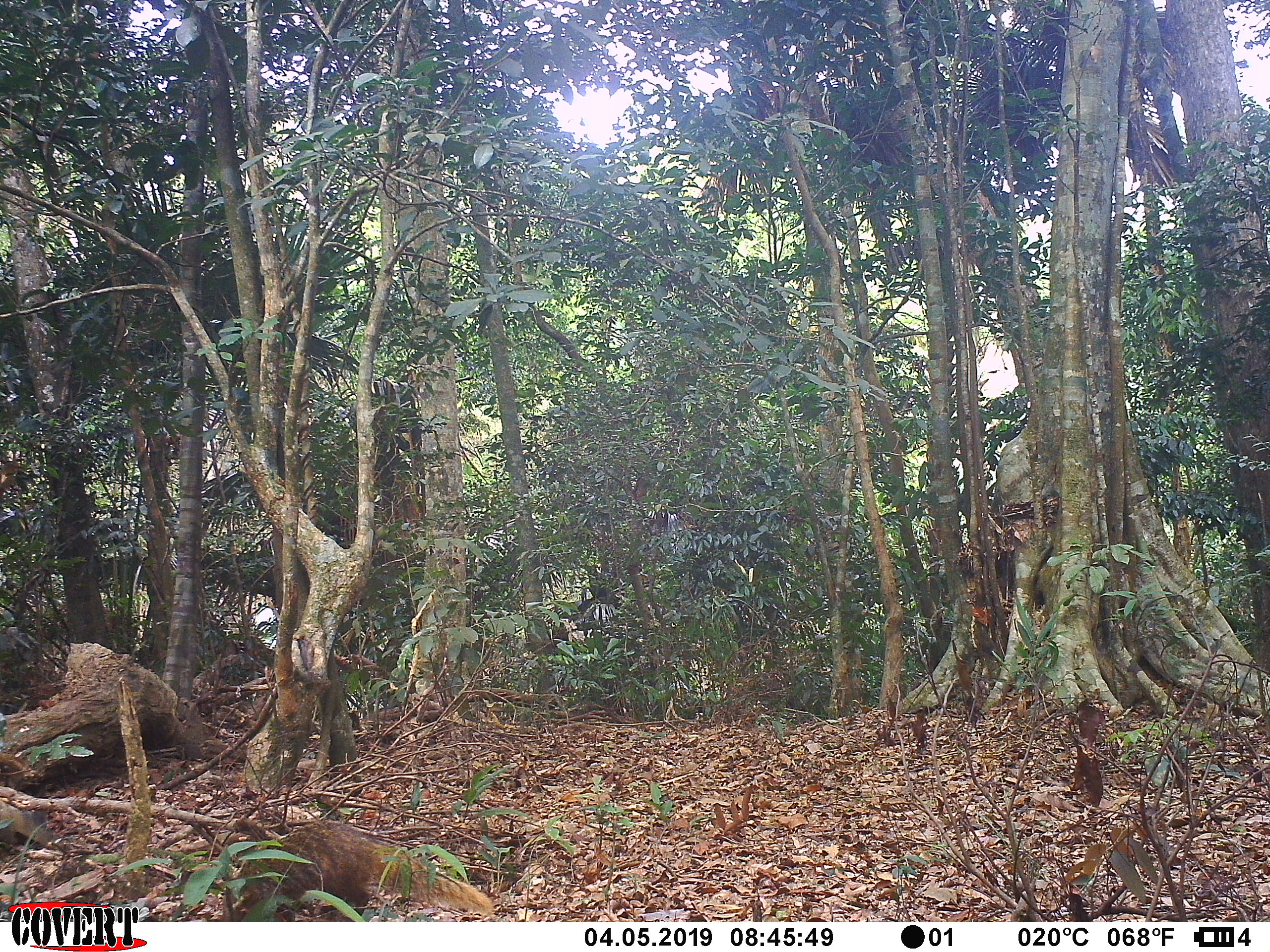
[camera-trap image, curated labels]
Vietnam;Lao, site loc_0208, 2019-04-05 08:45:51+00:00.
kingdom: Animalia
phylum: Chordata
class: Mammalia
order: Carnivora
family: Herpestidae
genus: Urva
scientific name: Urva urva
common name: crab-eating mongoose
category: crab eating mongoose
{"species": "crab eating mongoose (crab-eating mongoose) (Urva urva)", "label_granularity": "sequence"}